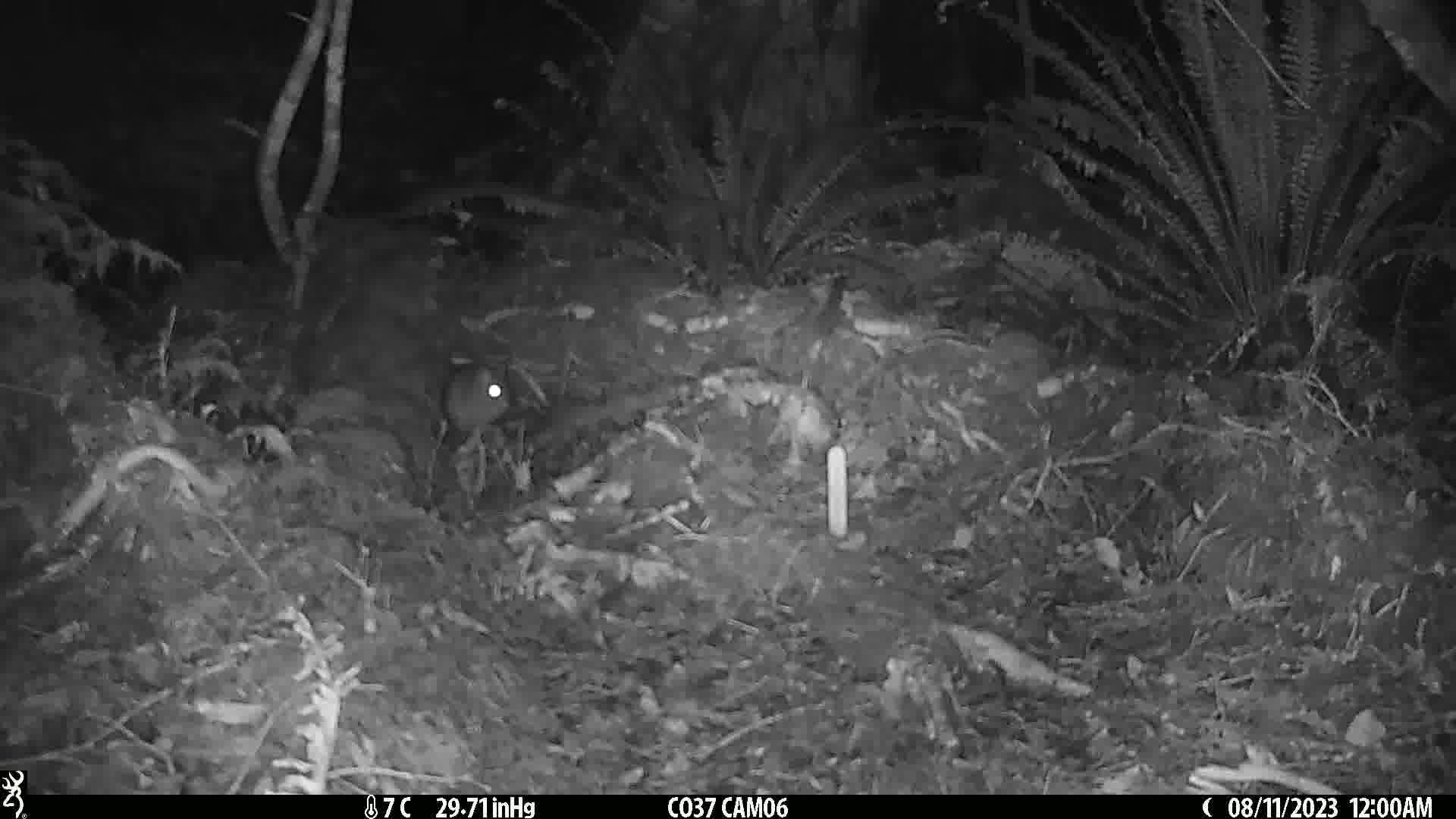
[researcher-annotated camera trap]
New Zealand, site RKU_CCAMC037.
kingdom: Animalia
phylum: Chordata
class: Mammalia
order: Rodentia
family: Muridae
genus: Rattus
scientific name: Rattus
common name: rat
Rat (Rattus).